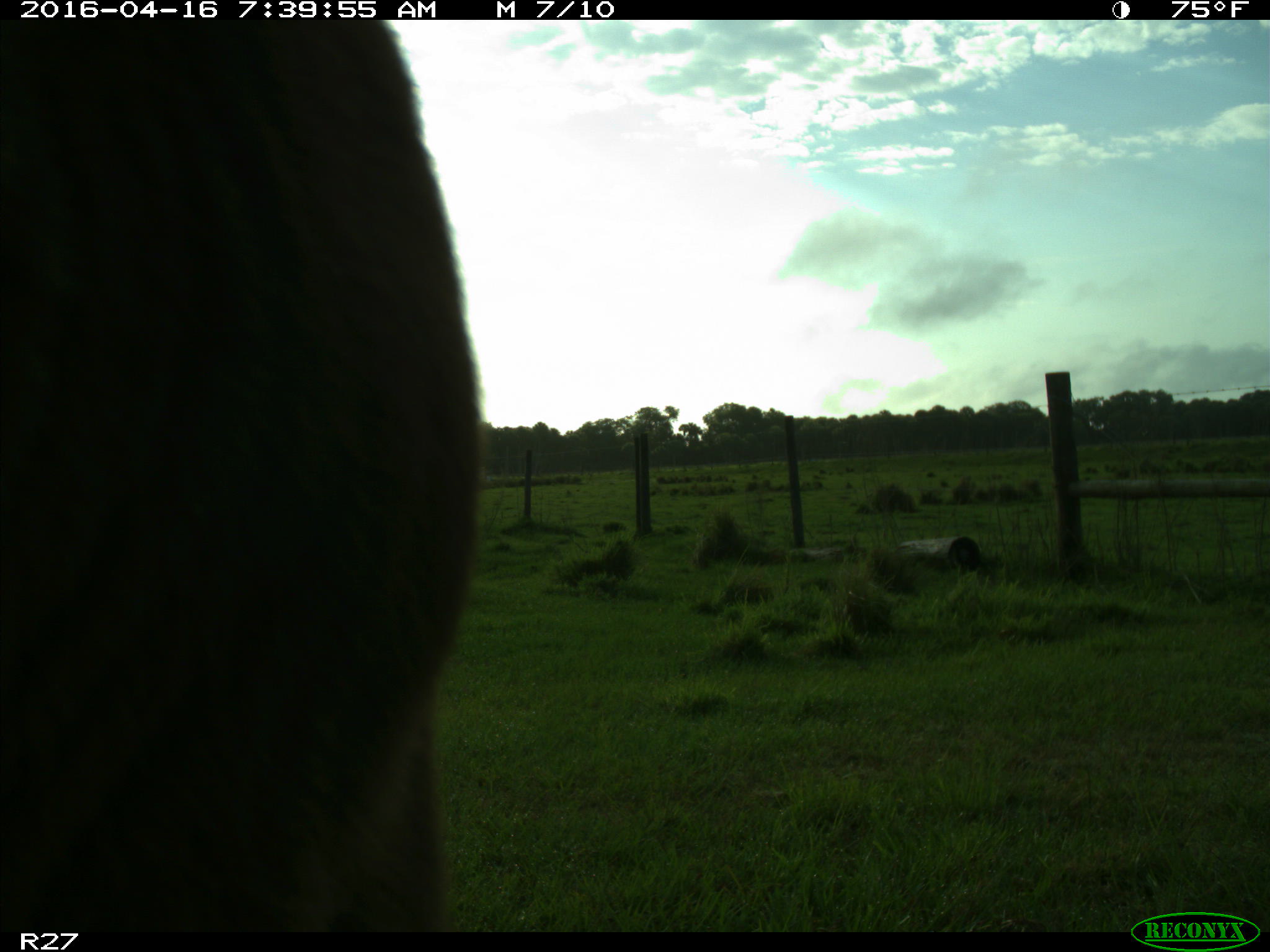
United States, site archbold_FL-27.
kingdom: Animalia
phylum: Chordata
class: Mammalia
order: Artiodactyla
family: Bovidae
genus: Bos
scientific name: Bos taurus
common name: domestic cow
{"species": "Bos taurus (domestic cow)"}